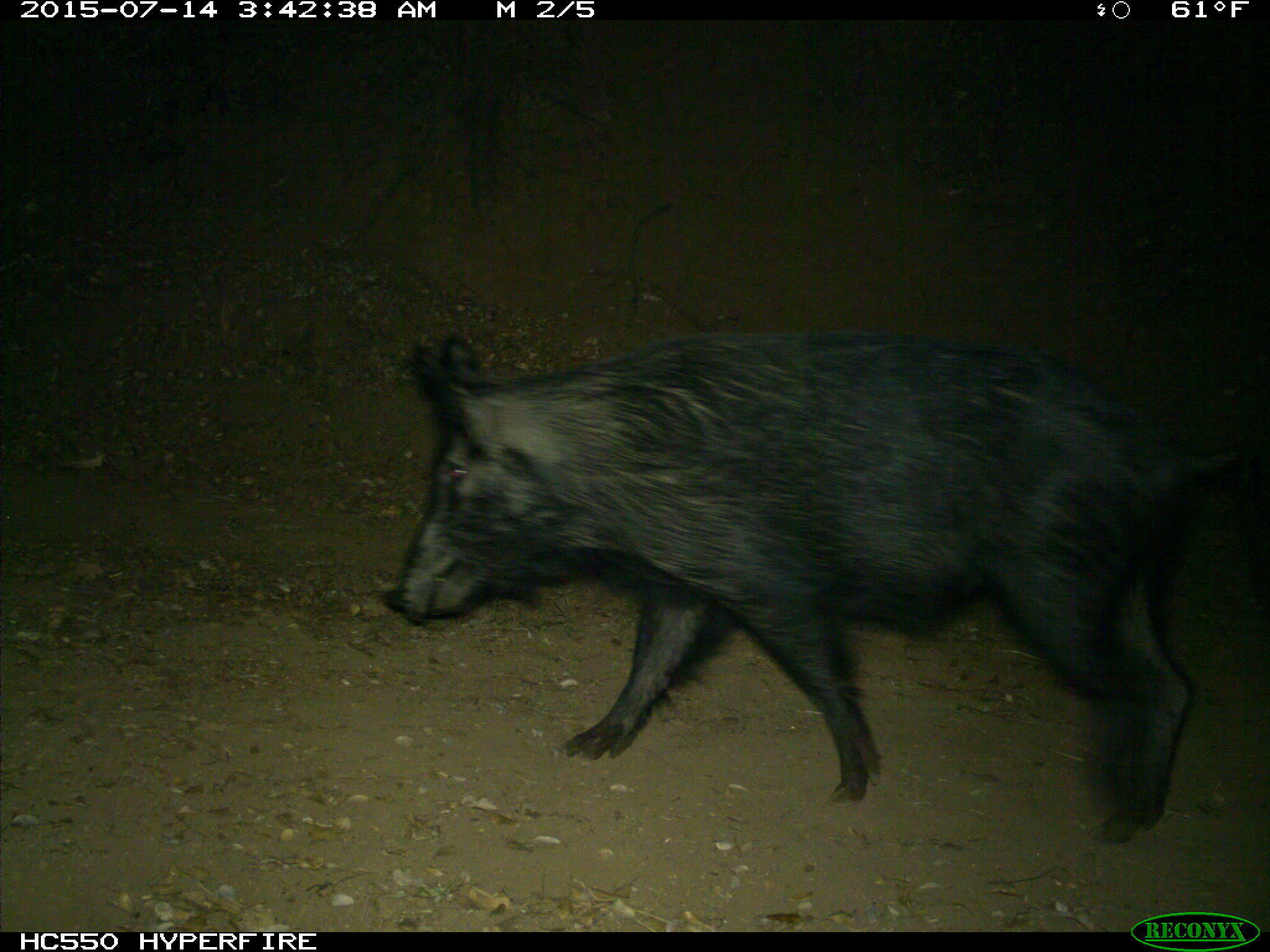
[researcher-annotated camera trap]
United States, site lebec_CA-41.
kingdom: Animalia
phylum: Chordata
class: Mammalia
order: Artiodactyla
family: Suidae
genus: Sus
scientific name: Sus scrofa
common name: wild boar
Sus scrofa (wild boar).